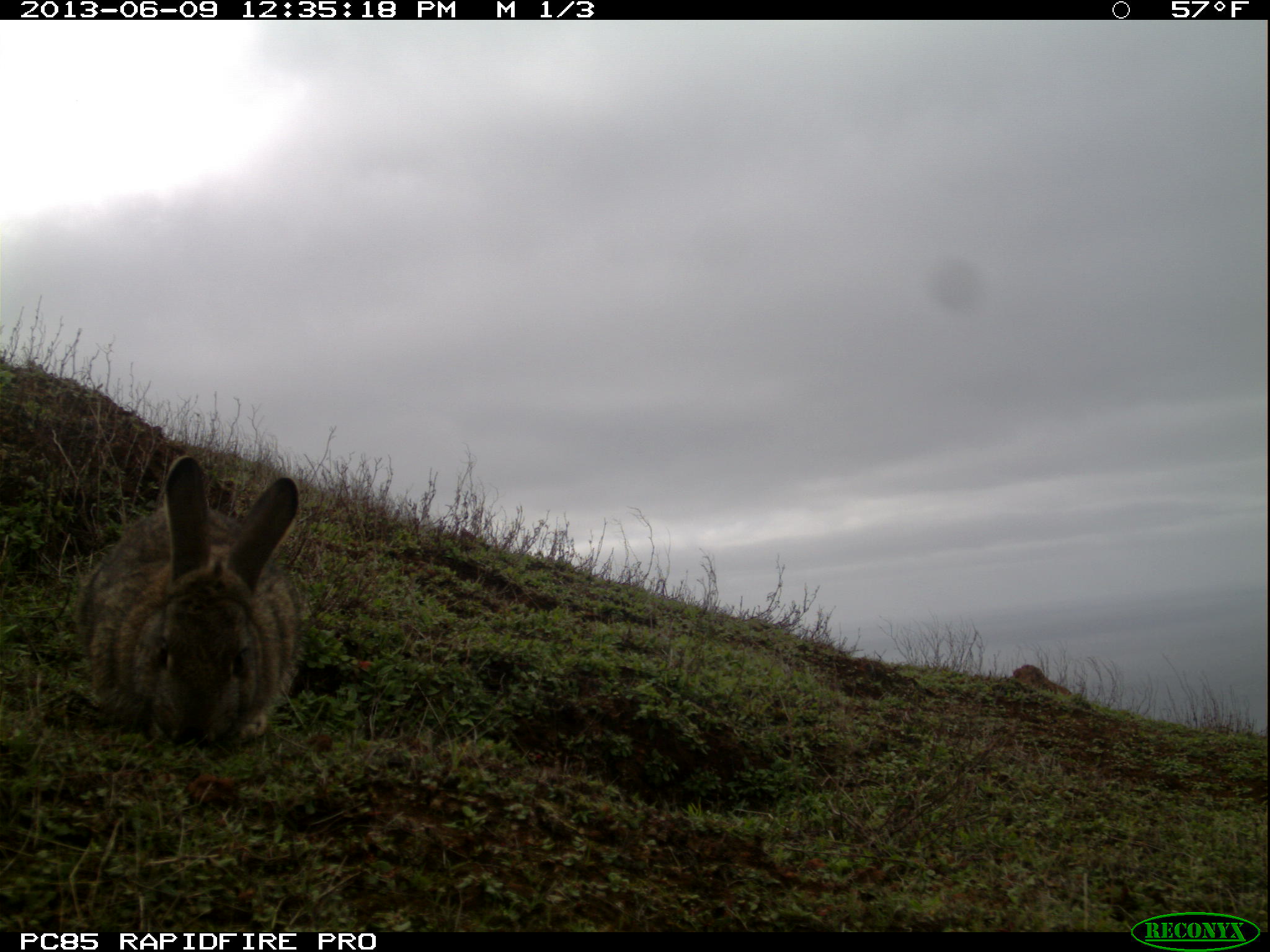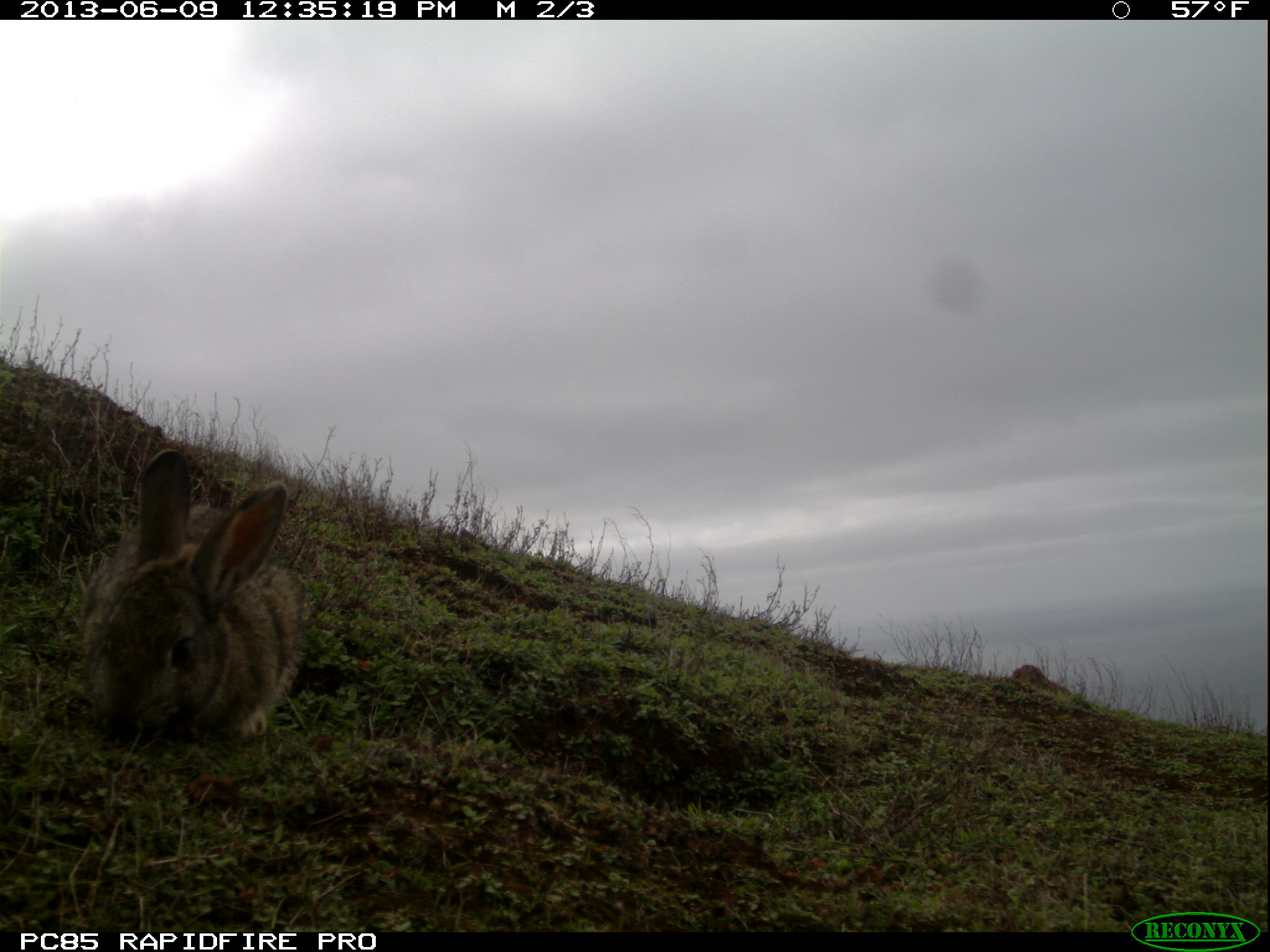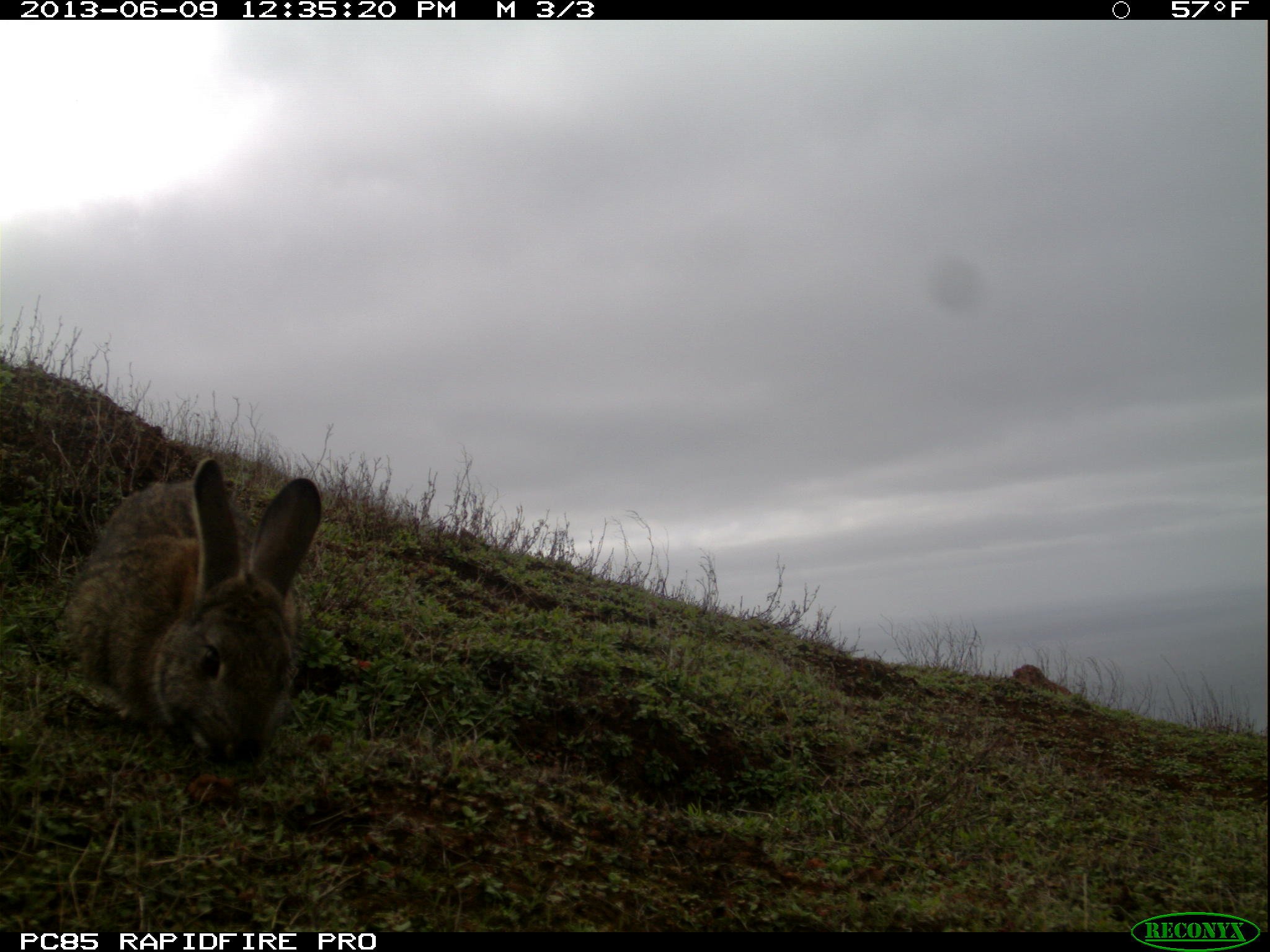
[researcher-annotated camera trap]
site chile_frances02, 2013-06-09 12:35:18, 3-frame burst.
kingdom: Animalia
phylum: Chordata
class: Mammalia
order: Lagomorpha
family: Leporidae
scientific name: Leporidae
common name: rabbits and hares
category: rabbit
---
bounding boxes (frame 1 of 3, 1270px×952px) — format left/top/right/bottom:
rabbit: 68/461/304/751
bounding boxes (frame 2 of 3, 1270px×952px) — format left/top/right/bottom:
rabbit: 72/449/305/748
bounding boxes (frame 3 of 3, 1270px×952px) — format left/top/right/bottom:
rabbit: 55/461/321/772